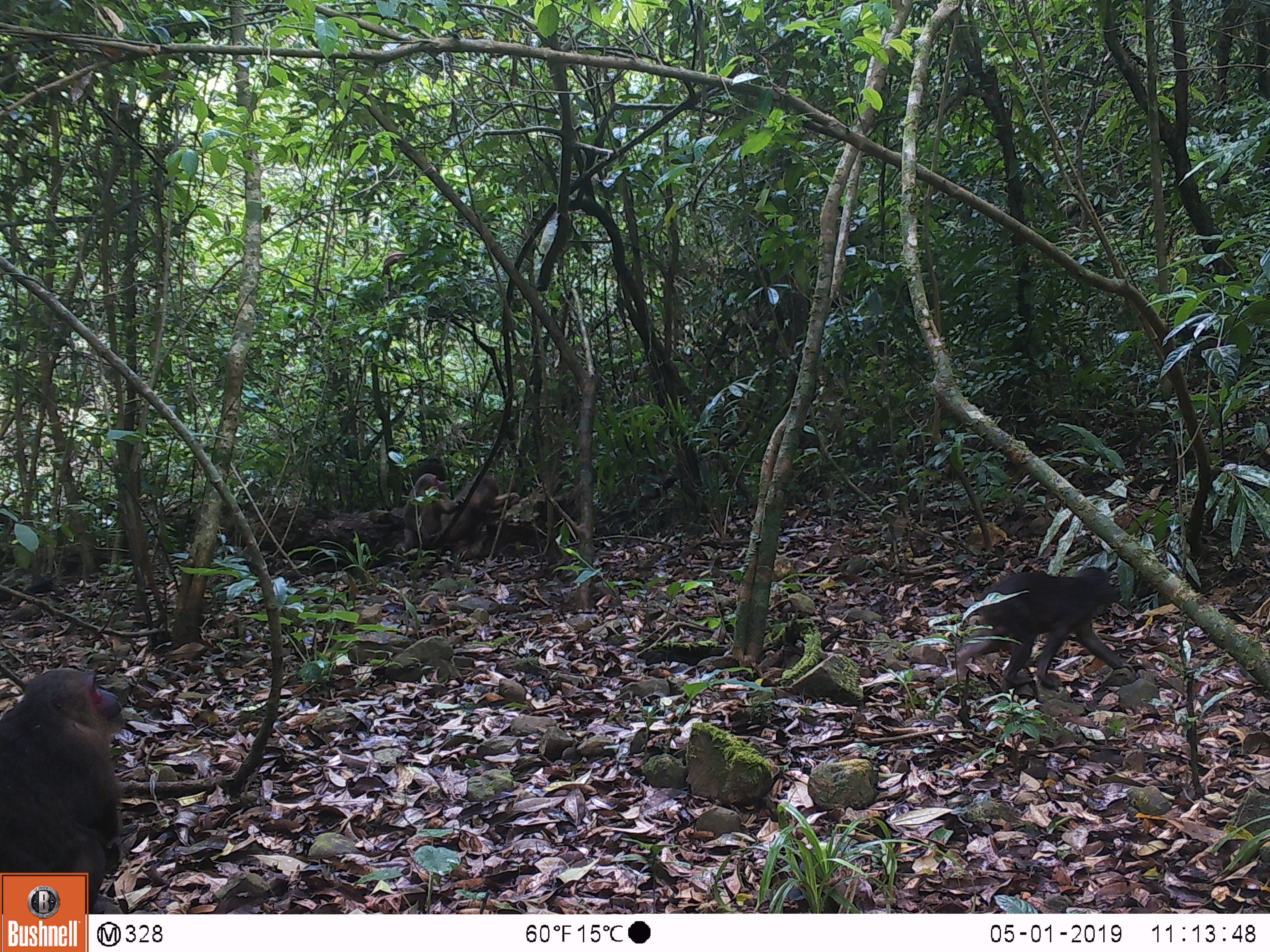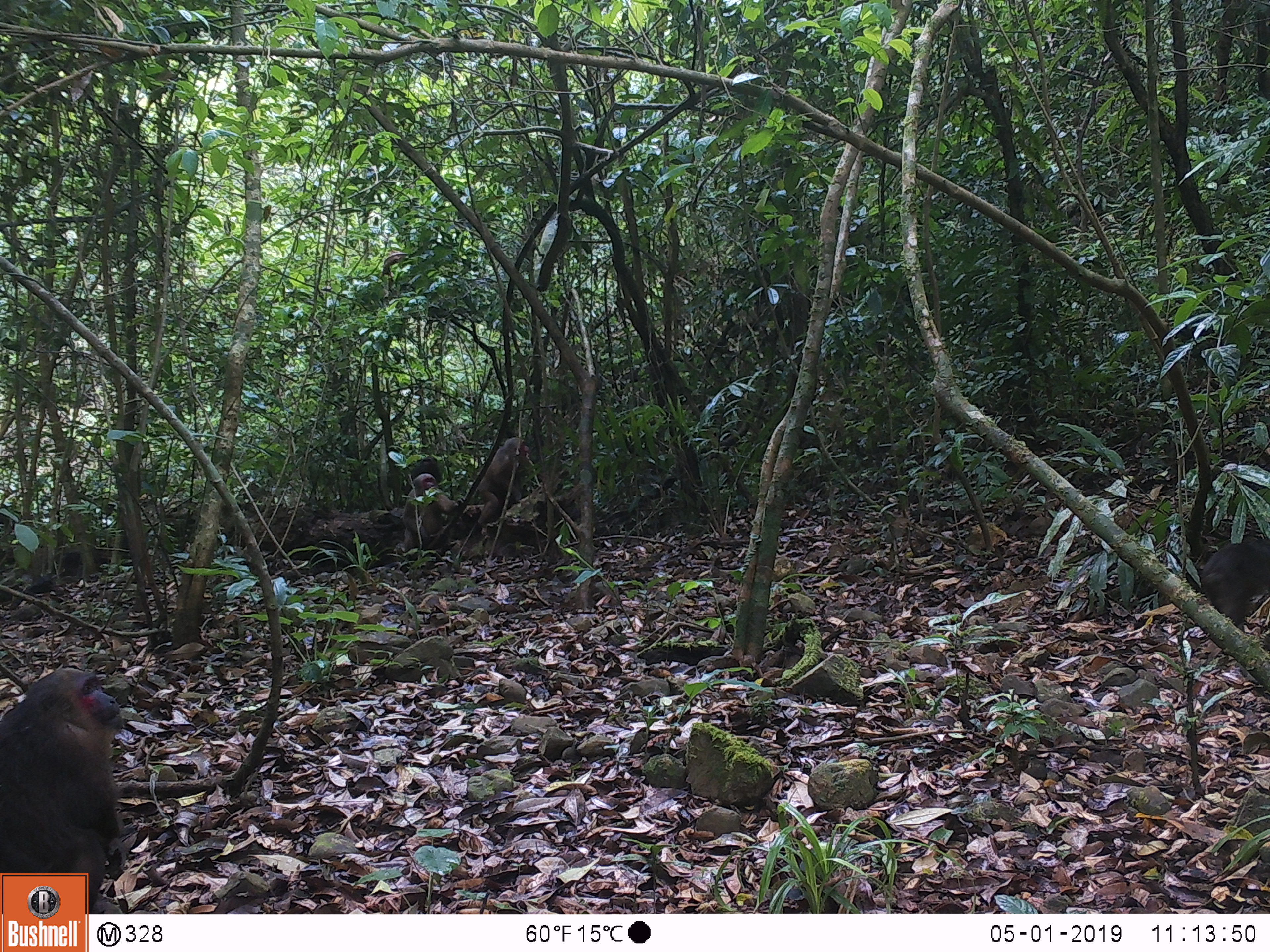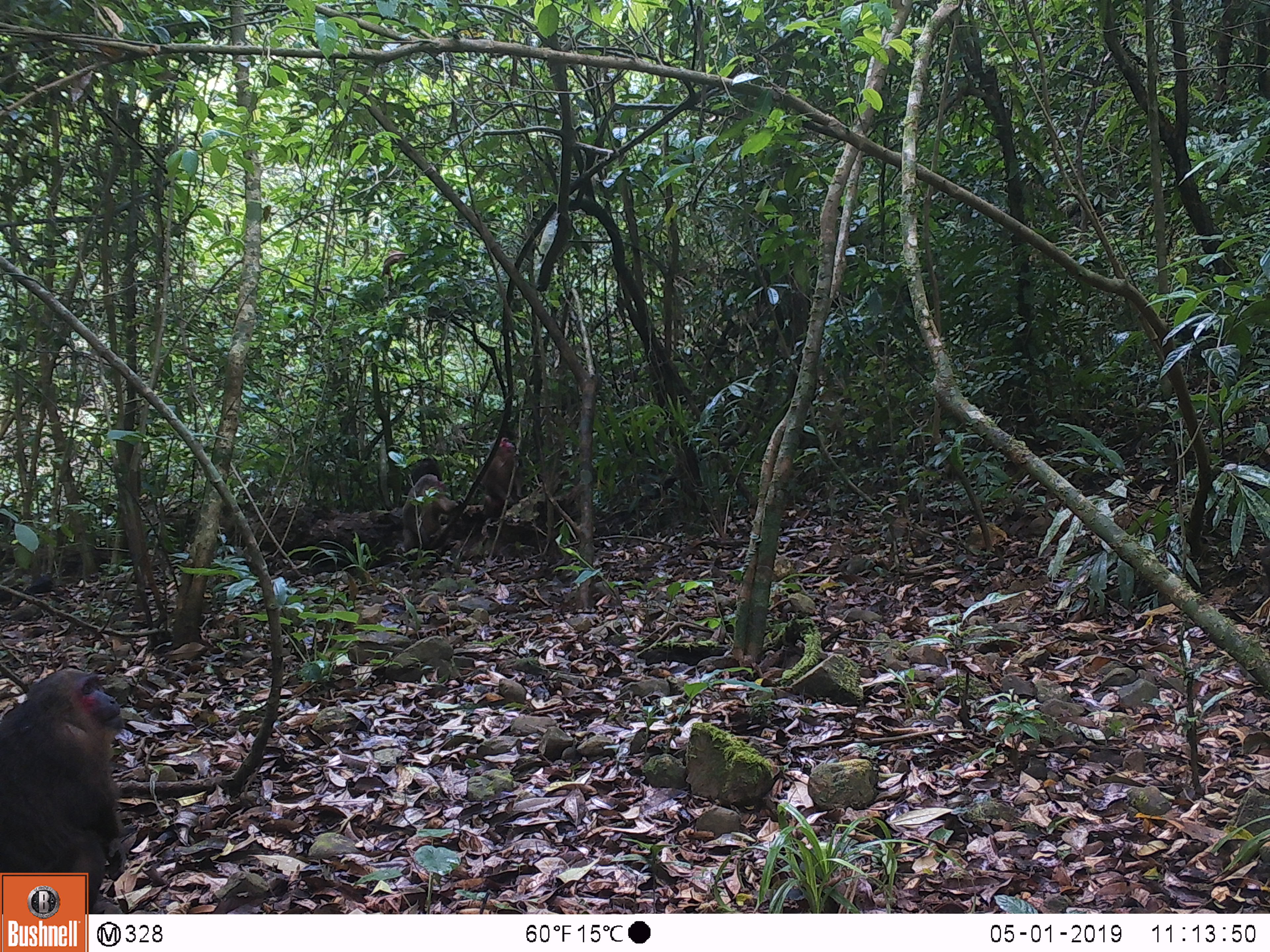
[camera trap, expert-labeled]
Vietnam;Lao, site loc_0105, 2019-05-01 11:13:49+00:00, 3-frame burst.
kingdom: Animalia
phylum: Chordata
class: Mammalia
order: Primates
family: Cercopithecidae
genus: Macaca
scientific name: Macaca arctoides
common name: stump-tailed macaque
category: stump tailed macaque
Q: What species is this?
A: Stump tailed macaque (stump-tailed macaque) (Macaca arctoides).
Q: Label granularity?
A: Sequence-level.